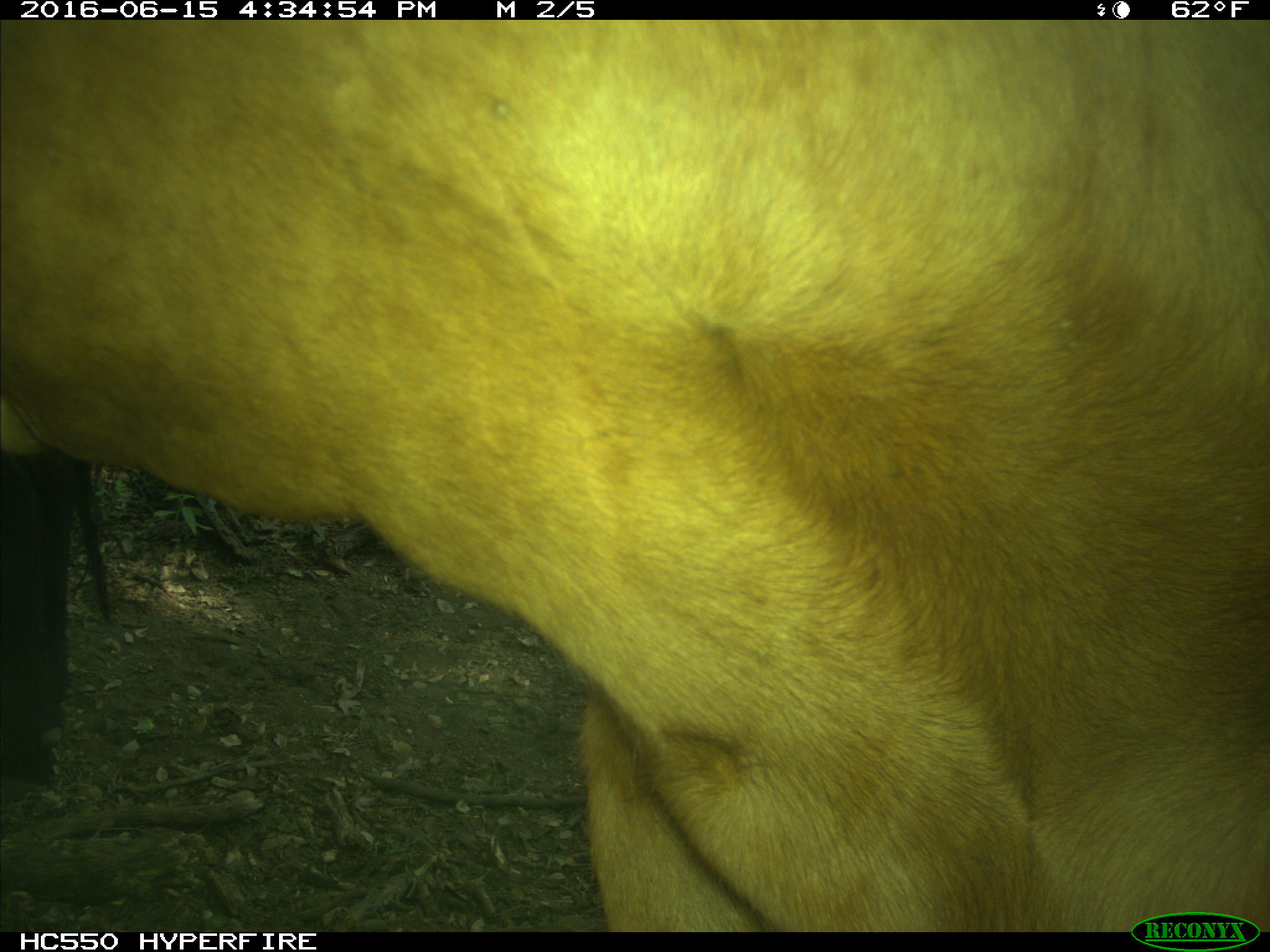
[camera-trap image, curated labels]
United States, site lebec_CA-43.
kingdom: Animalia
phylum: Chordata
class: Mammalia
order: Artiodactyla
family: Bovidae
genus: Bos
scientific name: Bos taurus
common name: domestic cow